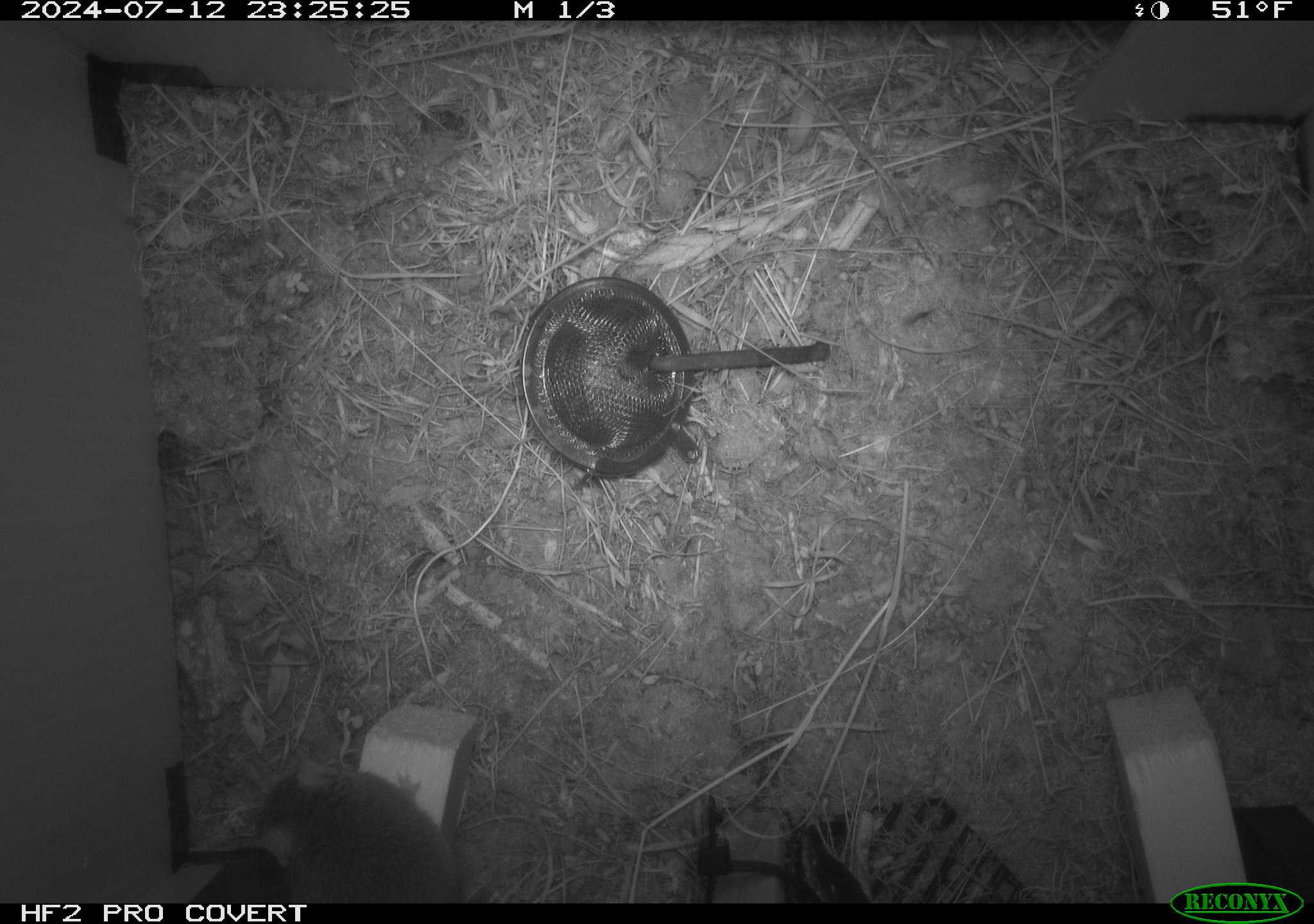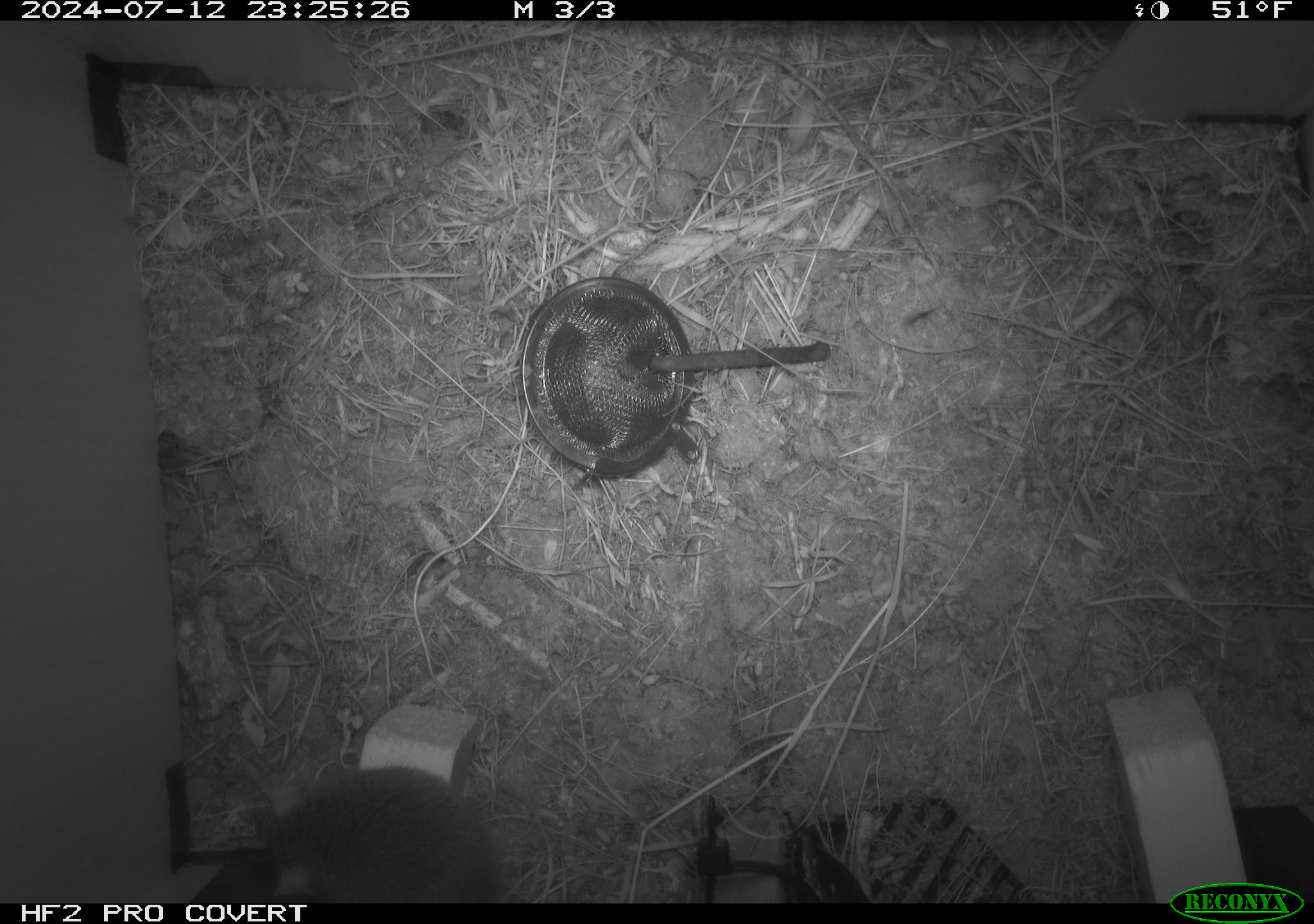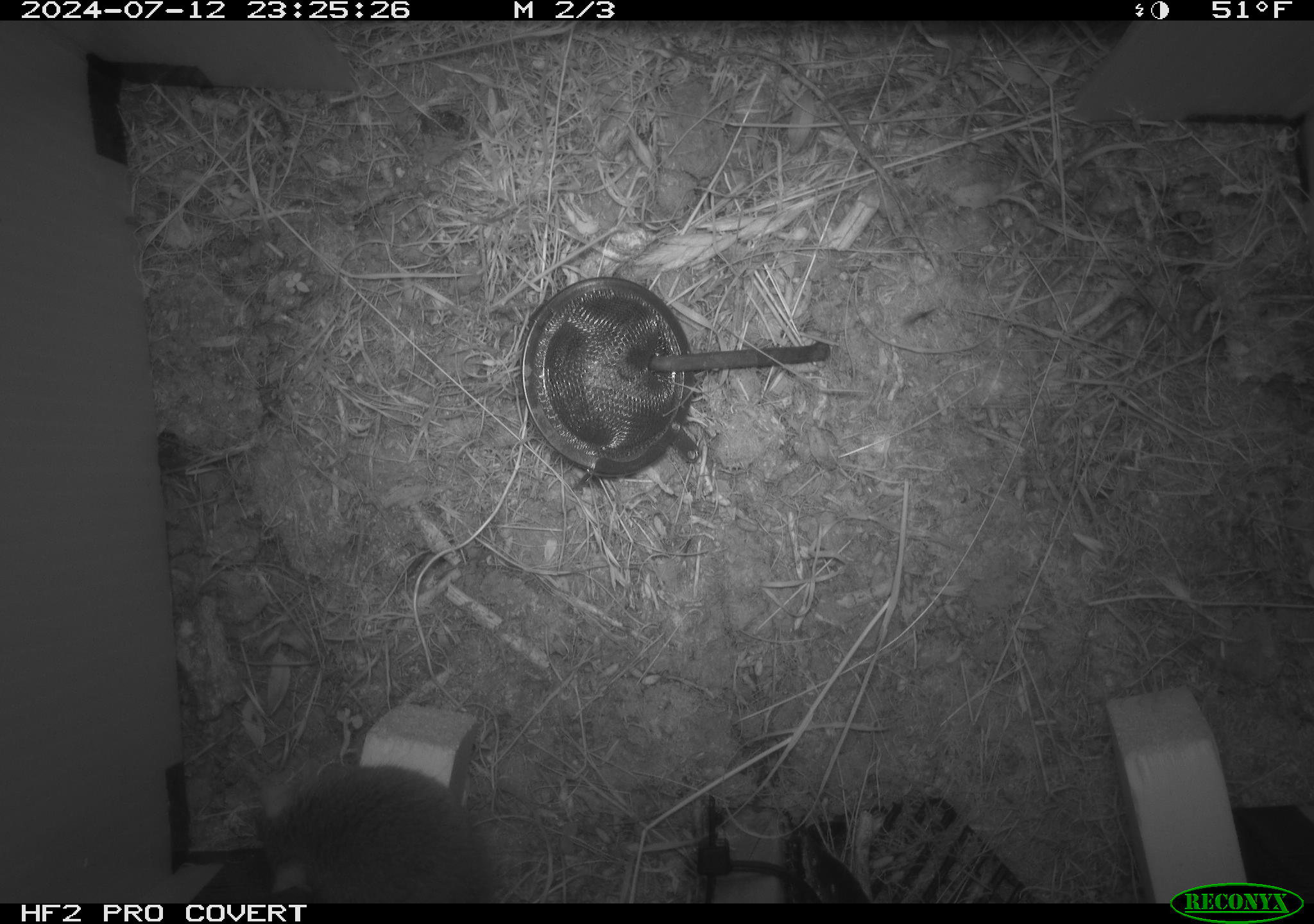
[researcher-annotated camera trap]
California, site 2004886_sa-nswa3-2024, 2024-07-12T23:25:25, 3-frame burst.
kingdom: Animalia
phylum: Chordata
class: Mammalia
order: Rodentia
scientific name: Rodentia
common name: rodent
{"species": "rodent (Rodentia)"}